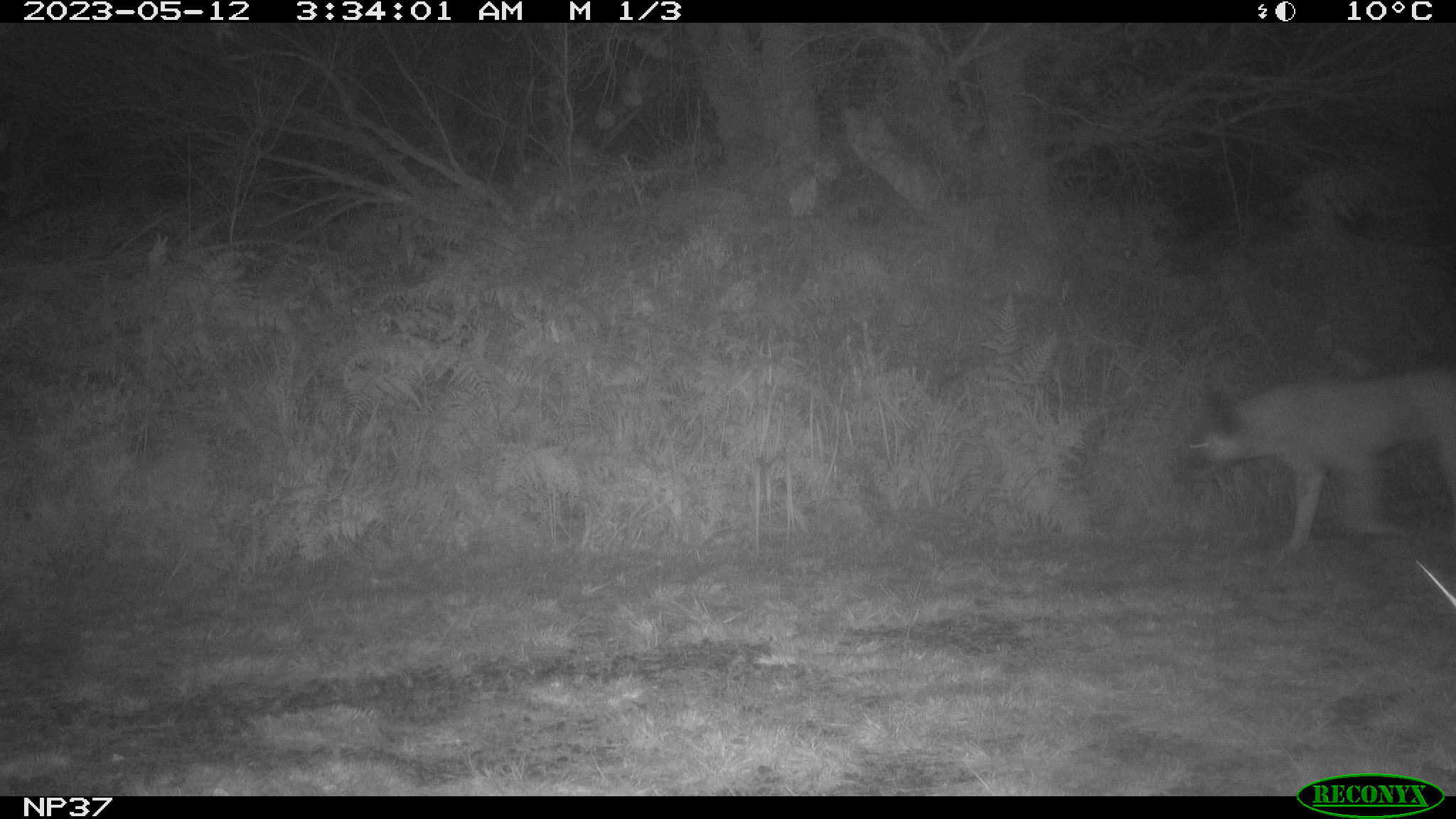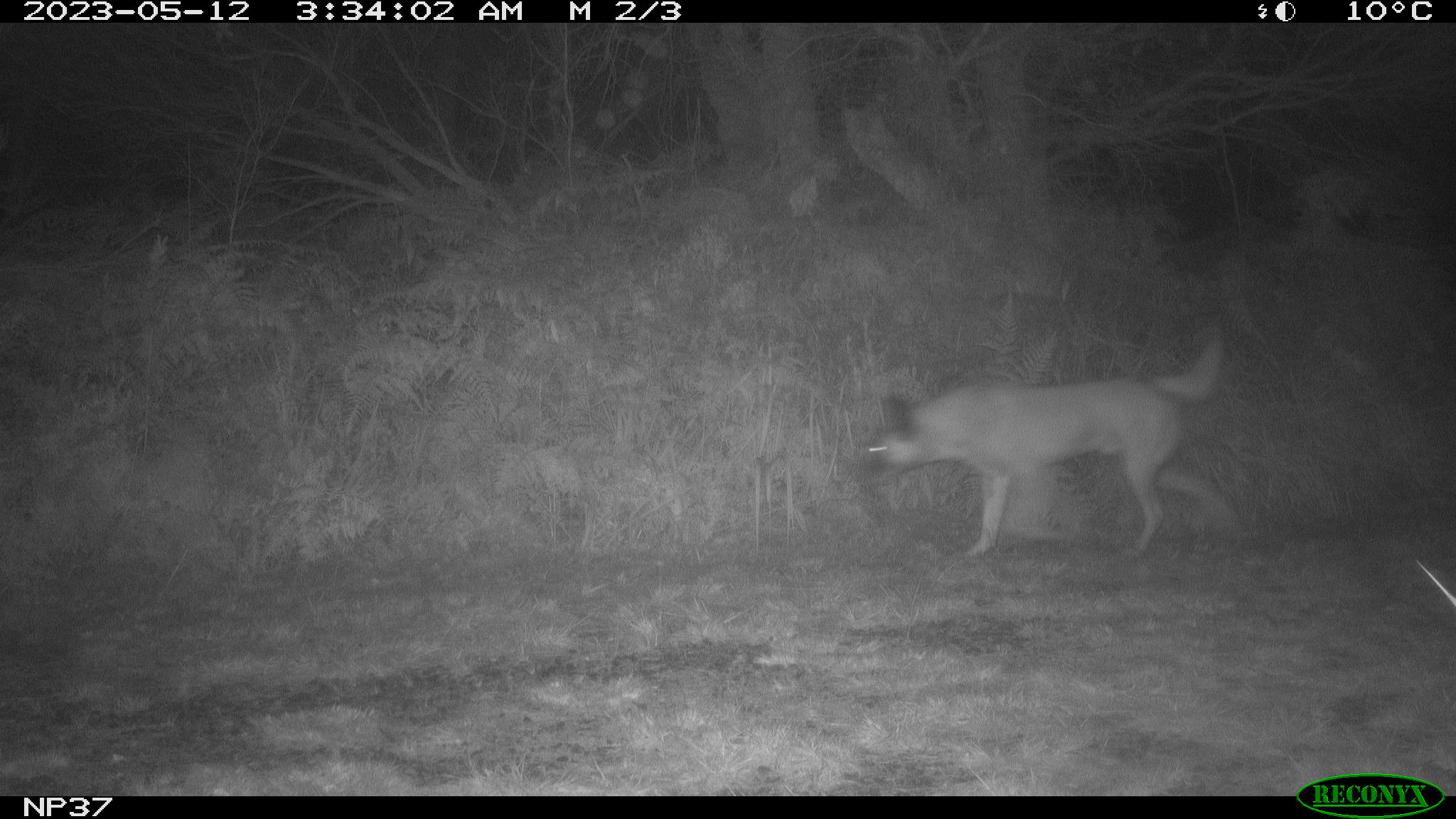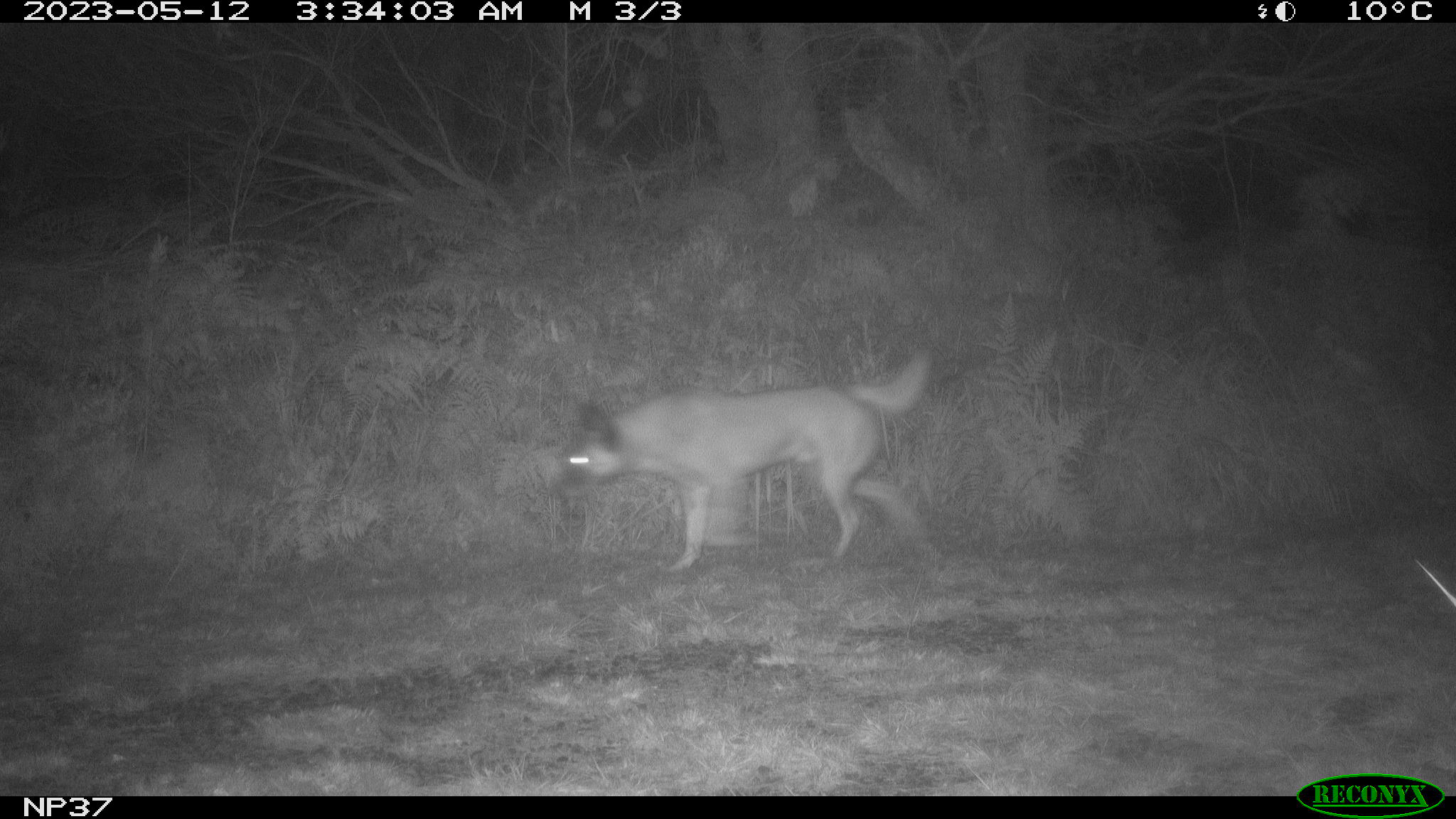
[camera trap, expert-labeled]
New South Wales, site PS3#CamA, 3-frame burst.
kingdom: Animalia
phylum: Chordata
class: Mammalia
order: Carnivora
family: Canidae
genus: Canis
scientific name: Canis familiaris dingo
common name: dingo